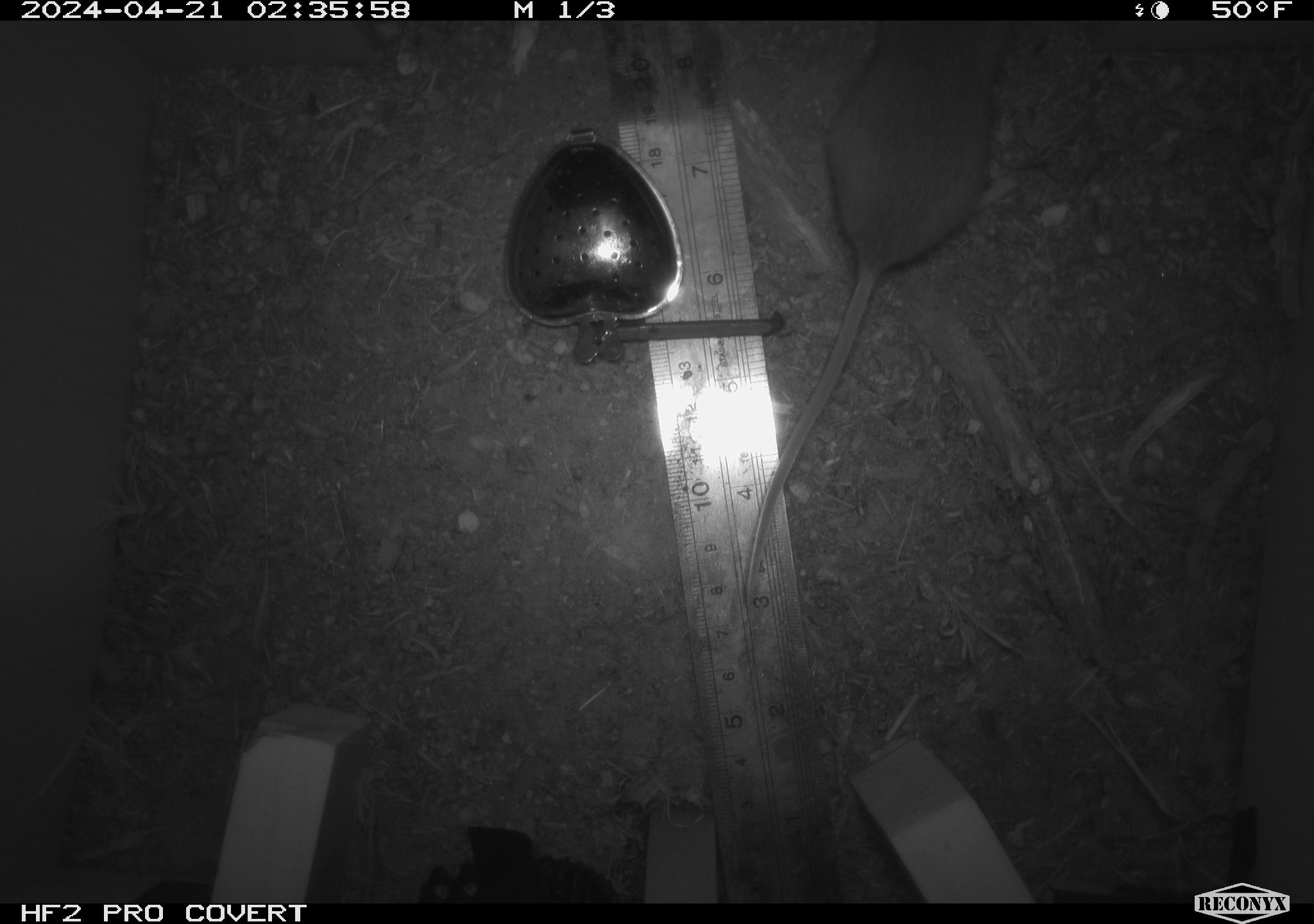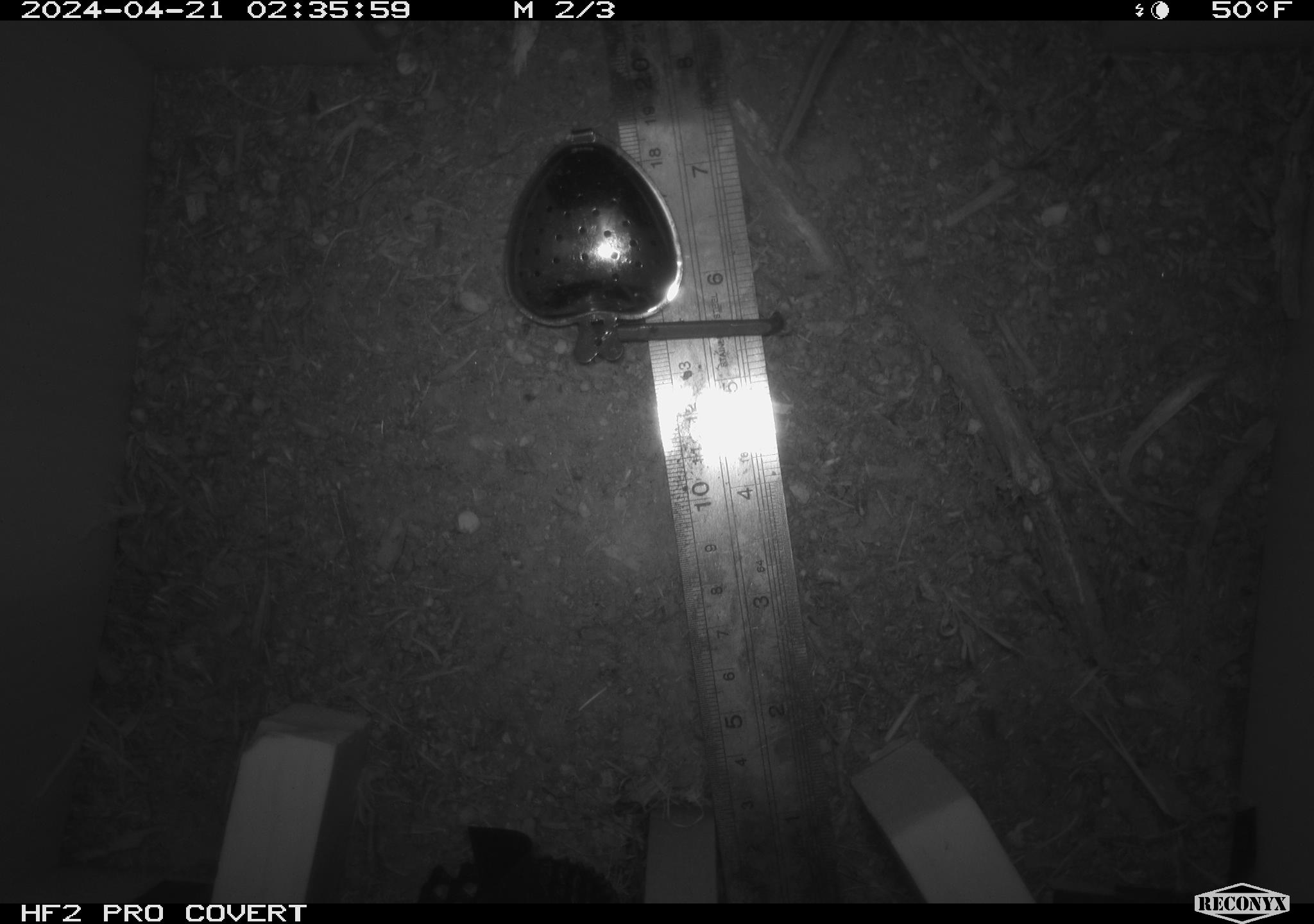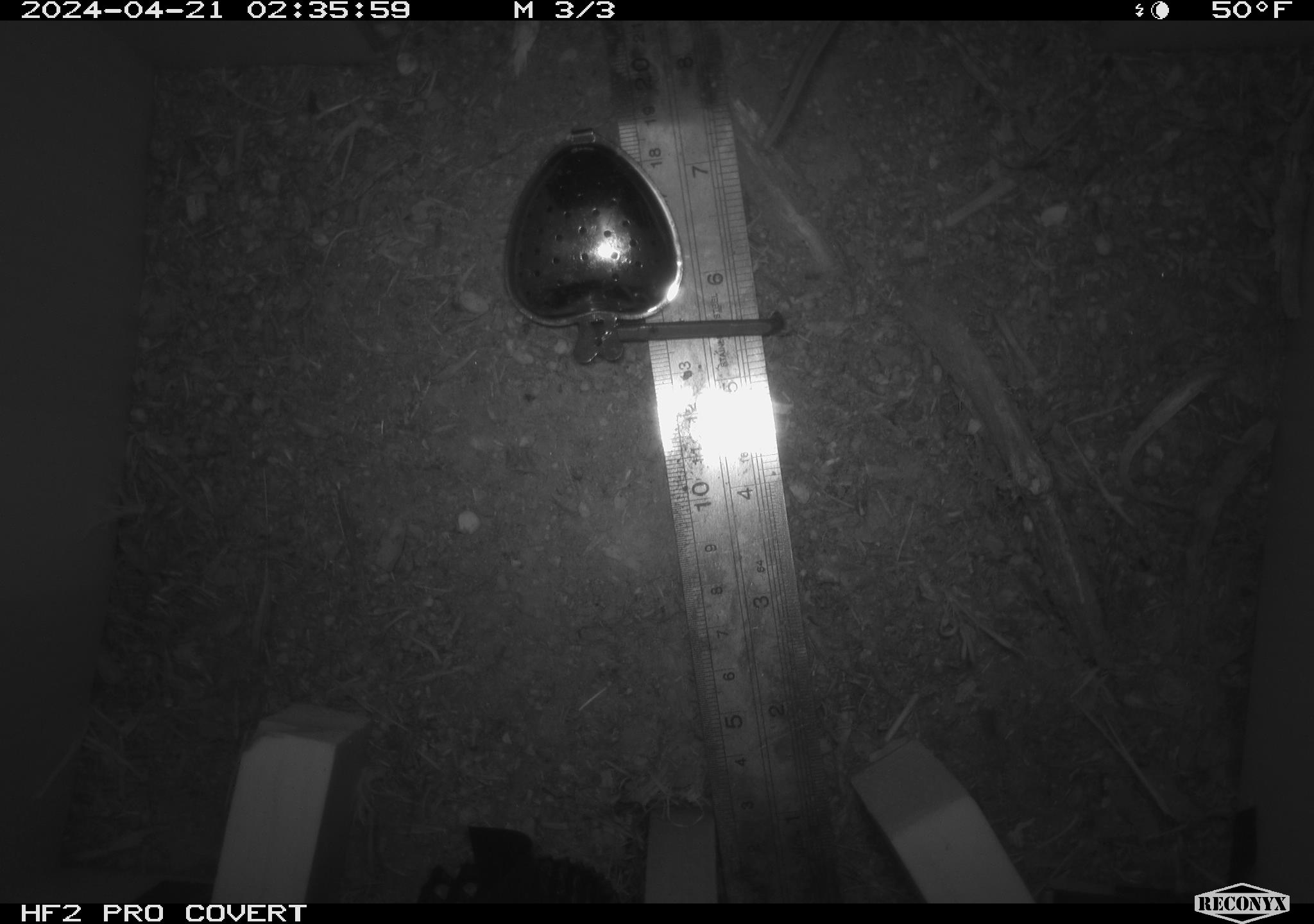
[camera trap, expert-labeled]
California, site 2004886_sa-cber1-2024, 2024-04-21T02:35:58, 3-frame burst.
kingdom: Animalia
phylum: Chordata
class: Mammalia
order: Rodentia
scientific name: Rodentia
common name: mouse species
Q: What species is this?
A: Mouse species (Rodentia).